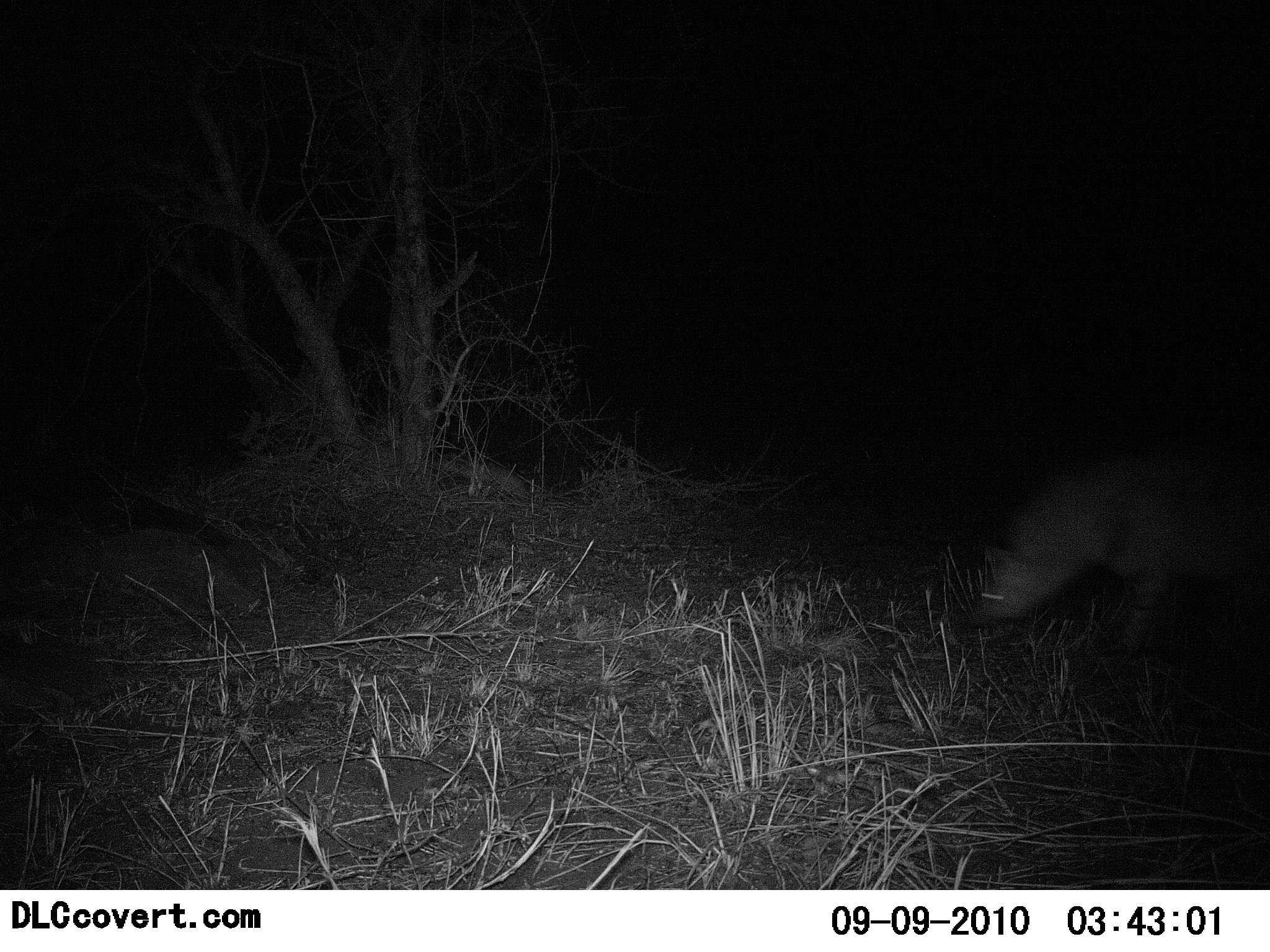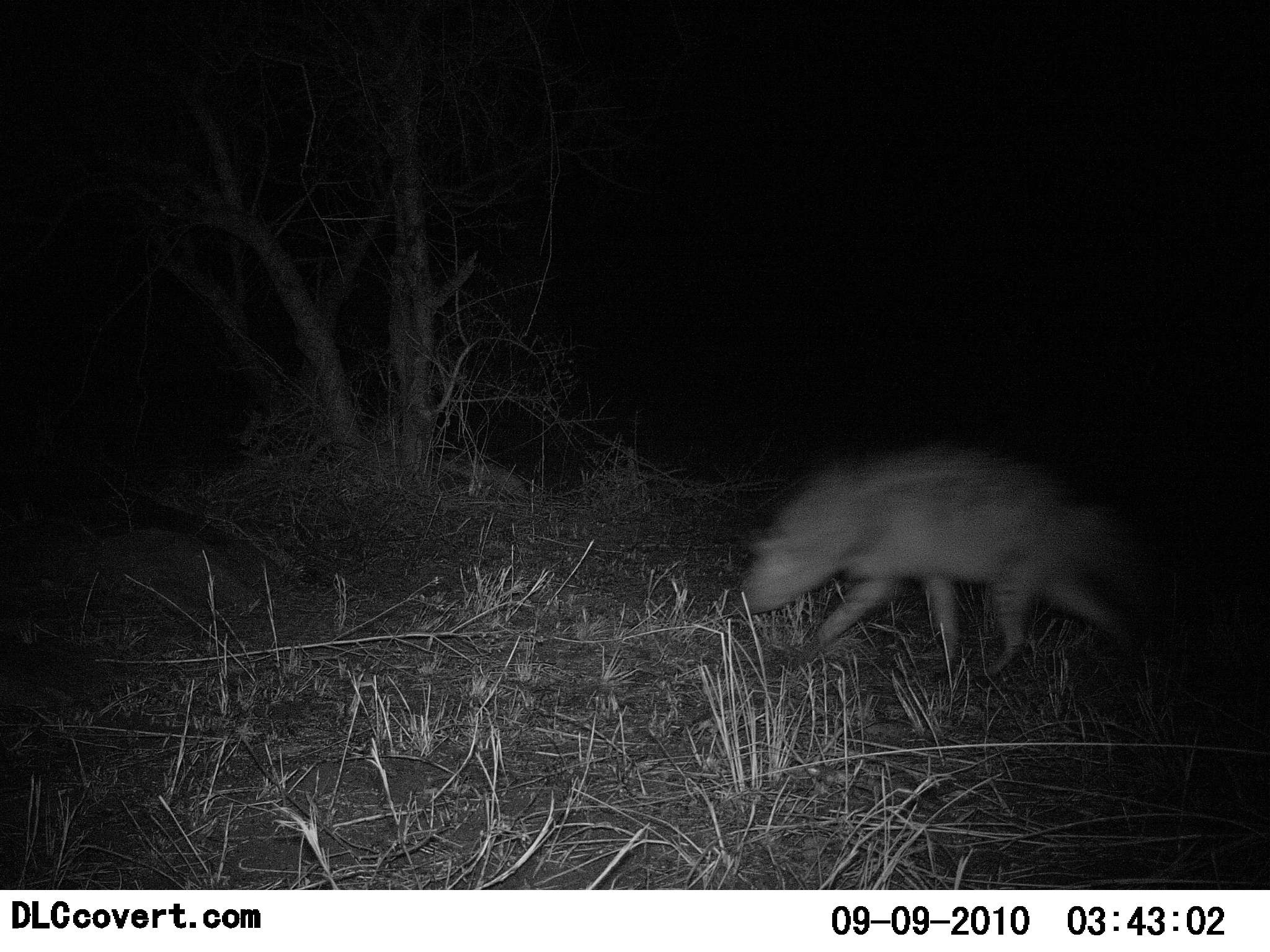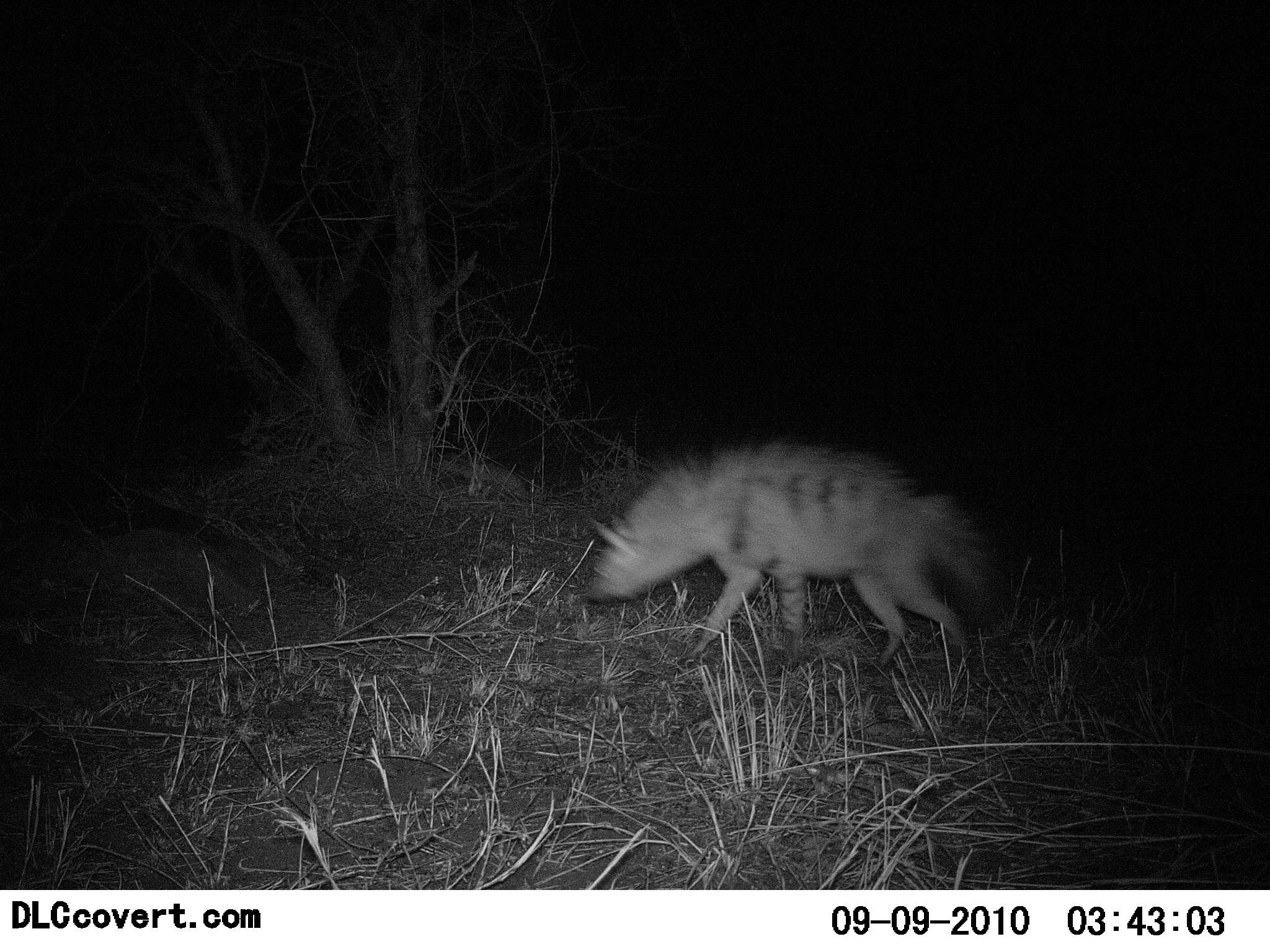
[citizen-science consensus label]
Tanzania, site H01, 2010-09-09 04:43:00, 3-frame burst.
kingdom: Animalia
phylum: Chordata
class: Mammalia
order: Carnivora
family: Hyaenidae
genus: Hyaena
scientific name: Hyaena hyaena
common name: striped hyena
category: hyenastriped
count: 1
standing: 0%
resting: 0%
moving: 100%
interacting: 0%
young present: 0%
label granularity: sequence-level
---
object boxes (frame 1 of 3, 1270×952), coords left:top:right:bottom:
animal: 964:444:1270:676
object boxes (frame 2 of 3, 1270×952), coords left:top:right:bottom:
animal: 731:436:1130:682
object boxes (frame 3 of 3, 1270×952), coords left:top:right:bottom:
animal: 583:438:996:669